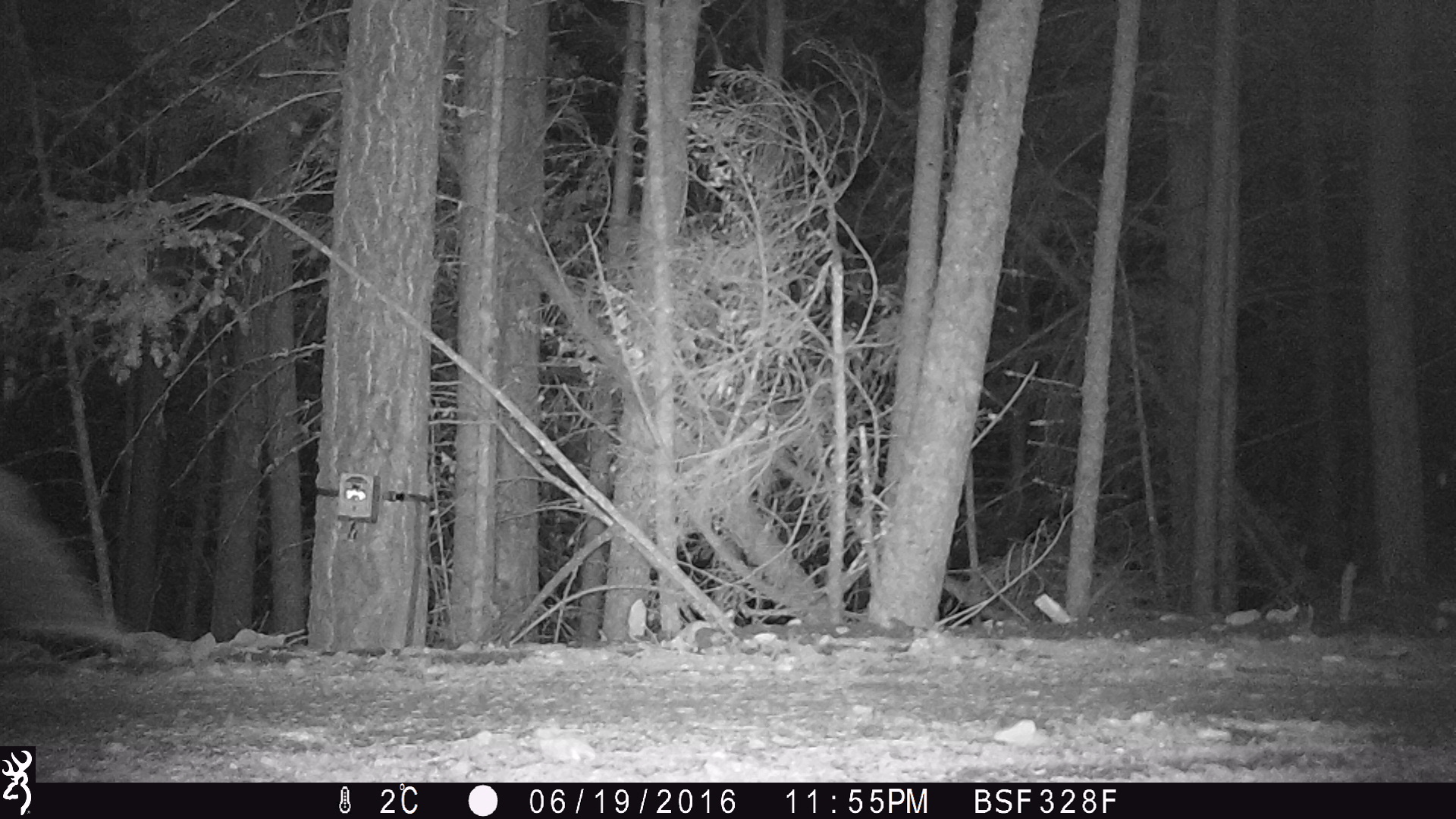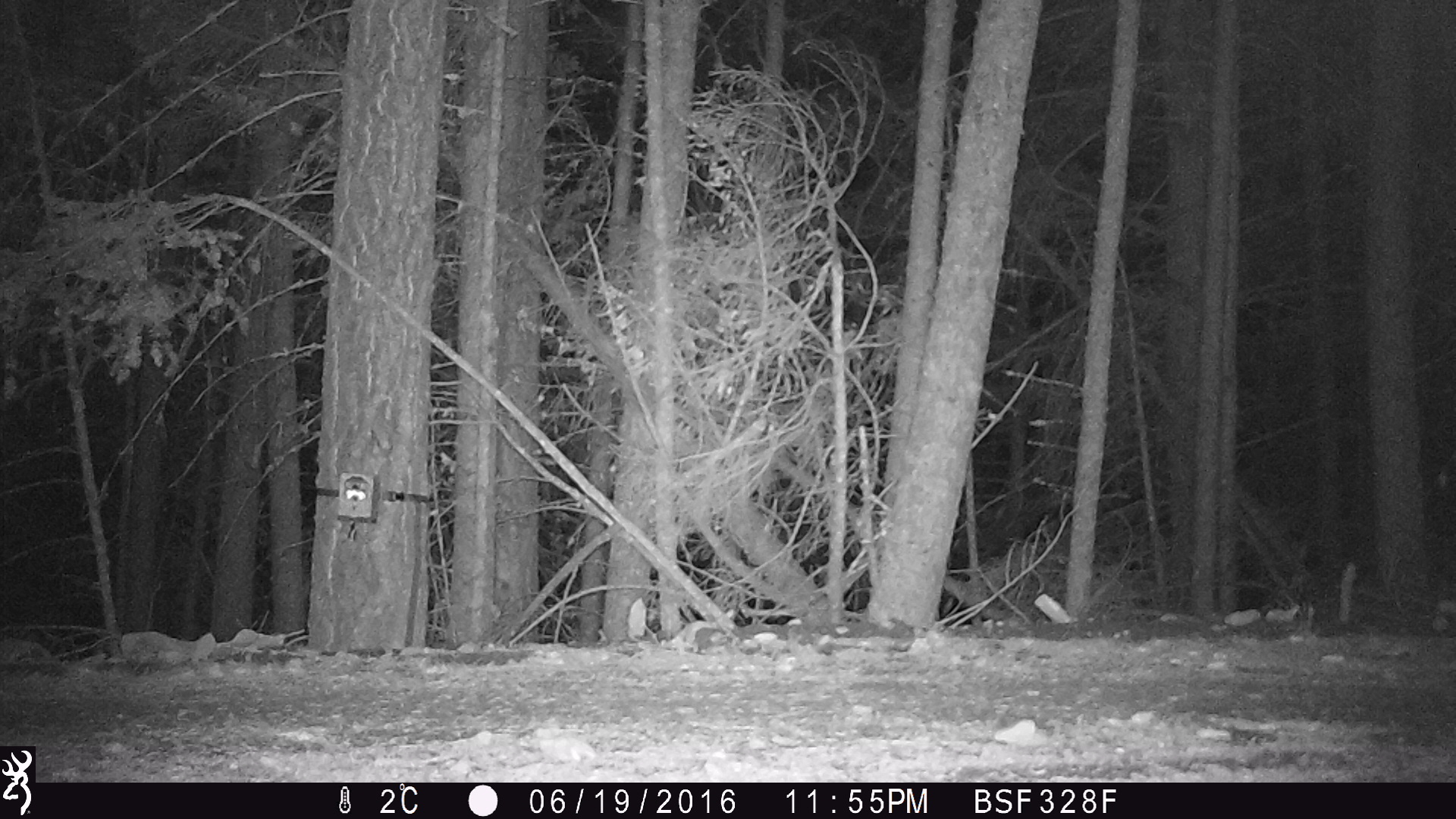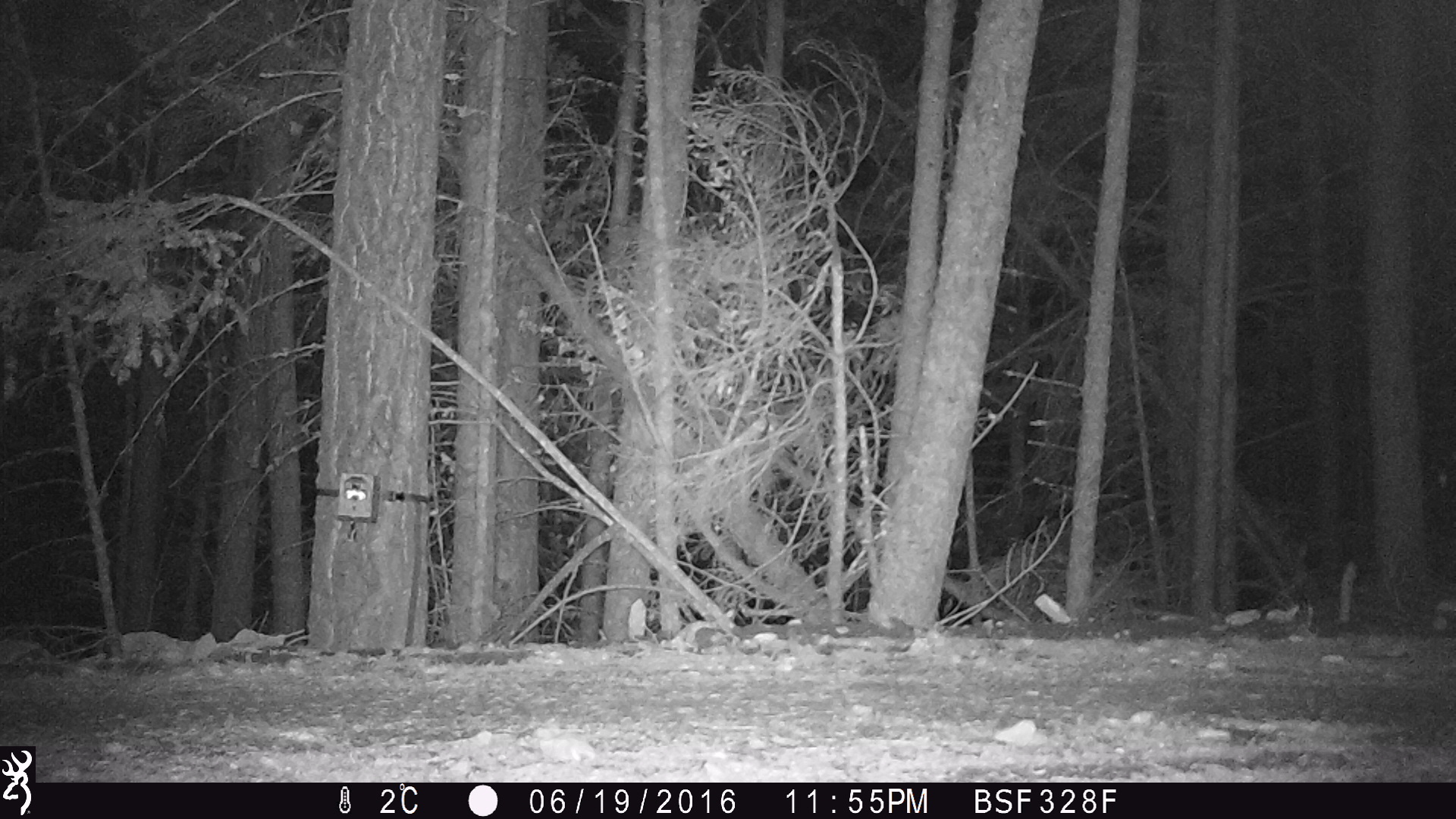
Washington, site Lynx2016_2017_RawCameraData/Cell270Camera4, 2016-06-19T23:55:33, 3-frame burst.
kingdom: Animalia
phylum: Chordata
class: Mammalia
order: Artiodactyla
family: Cervidae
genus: Odocoileus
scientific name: Odocoileus hemionus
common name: mule deer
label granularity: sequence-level